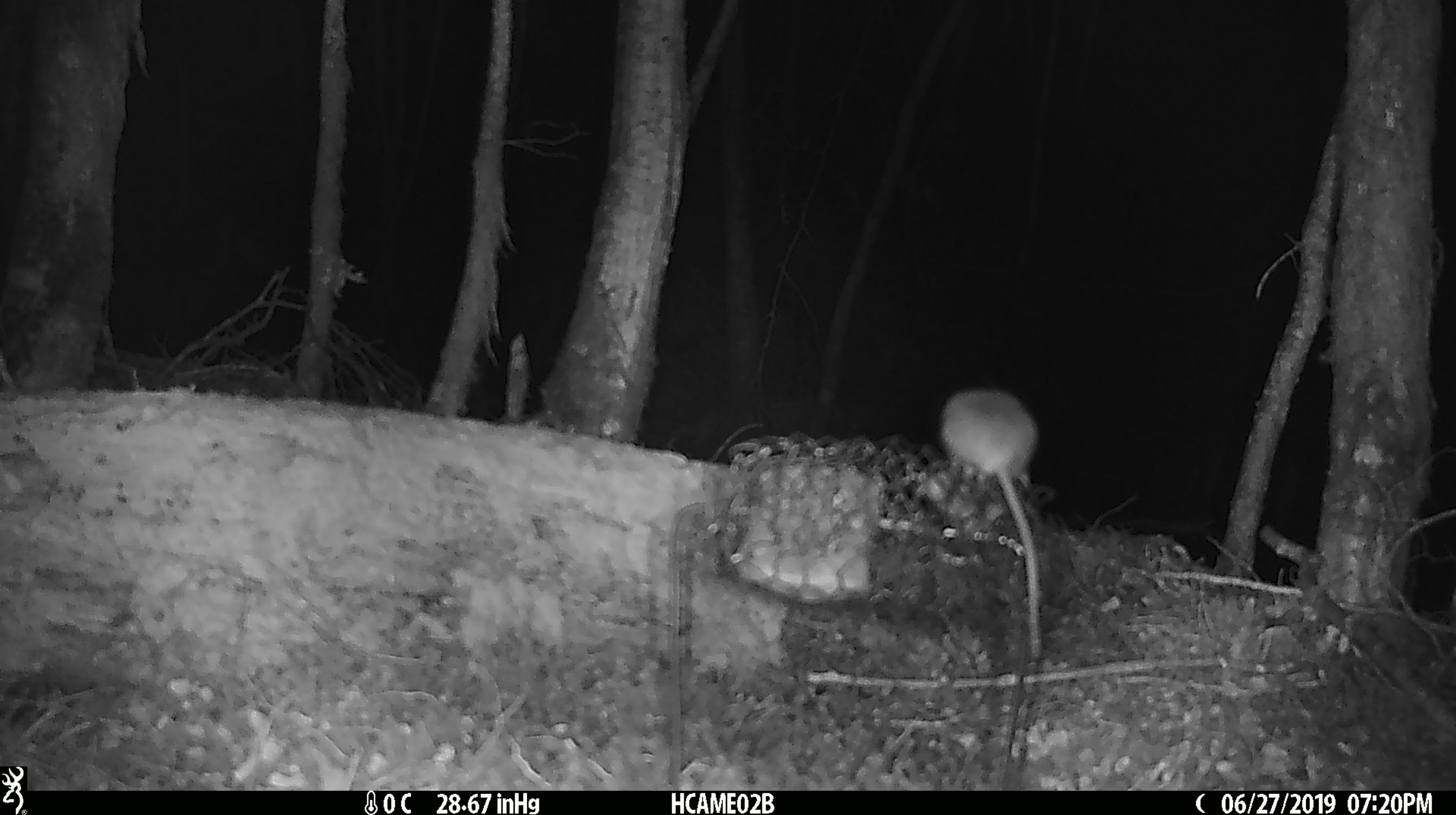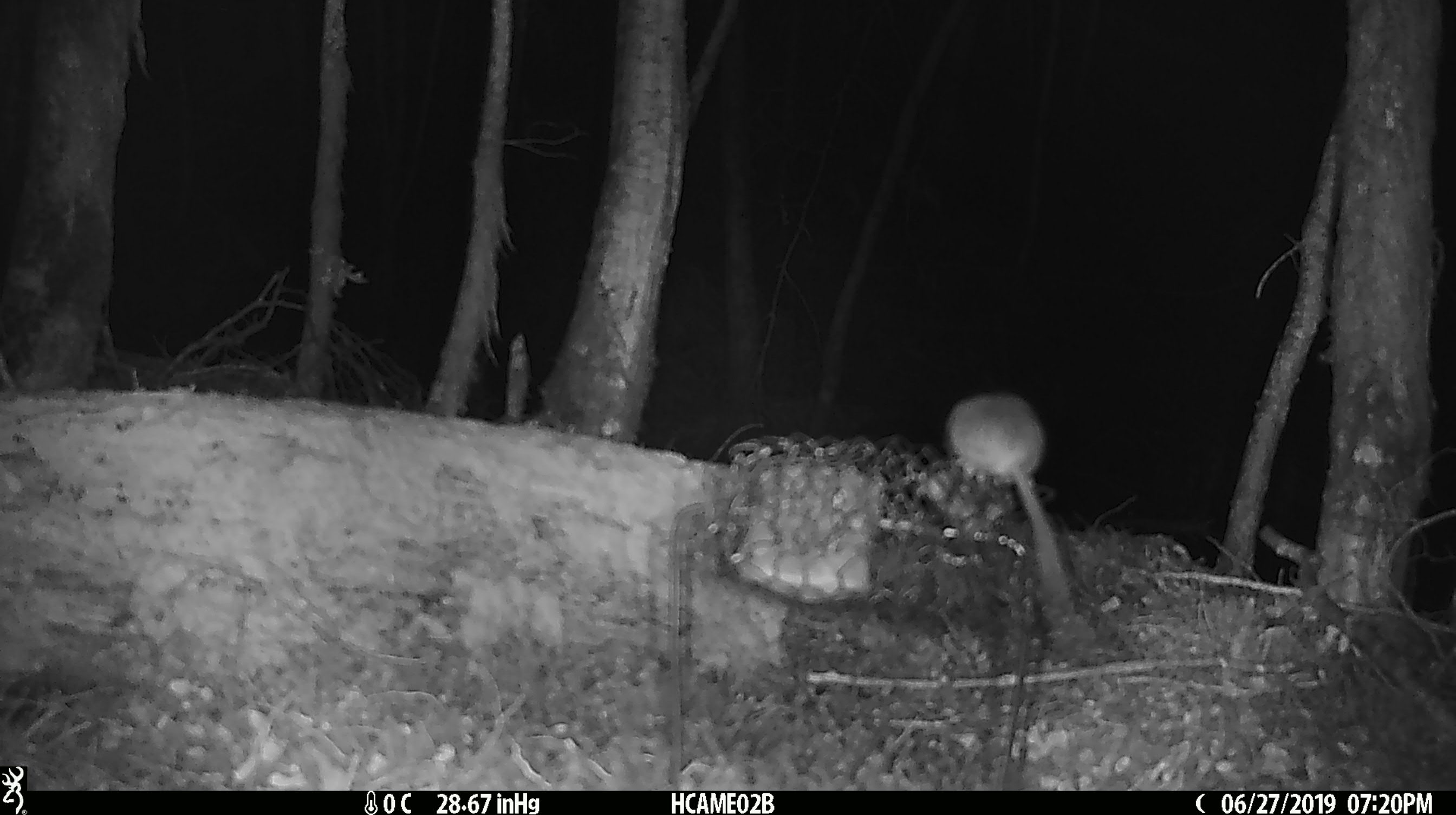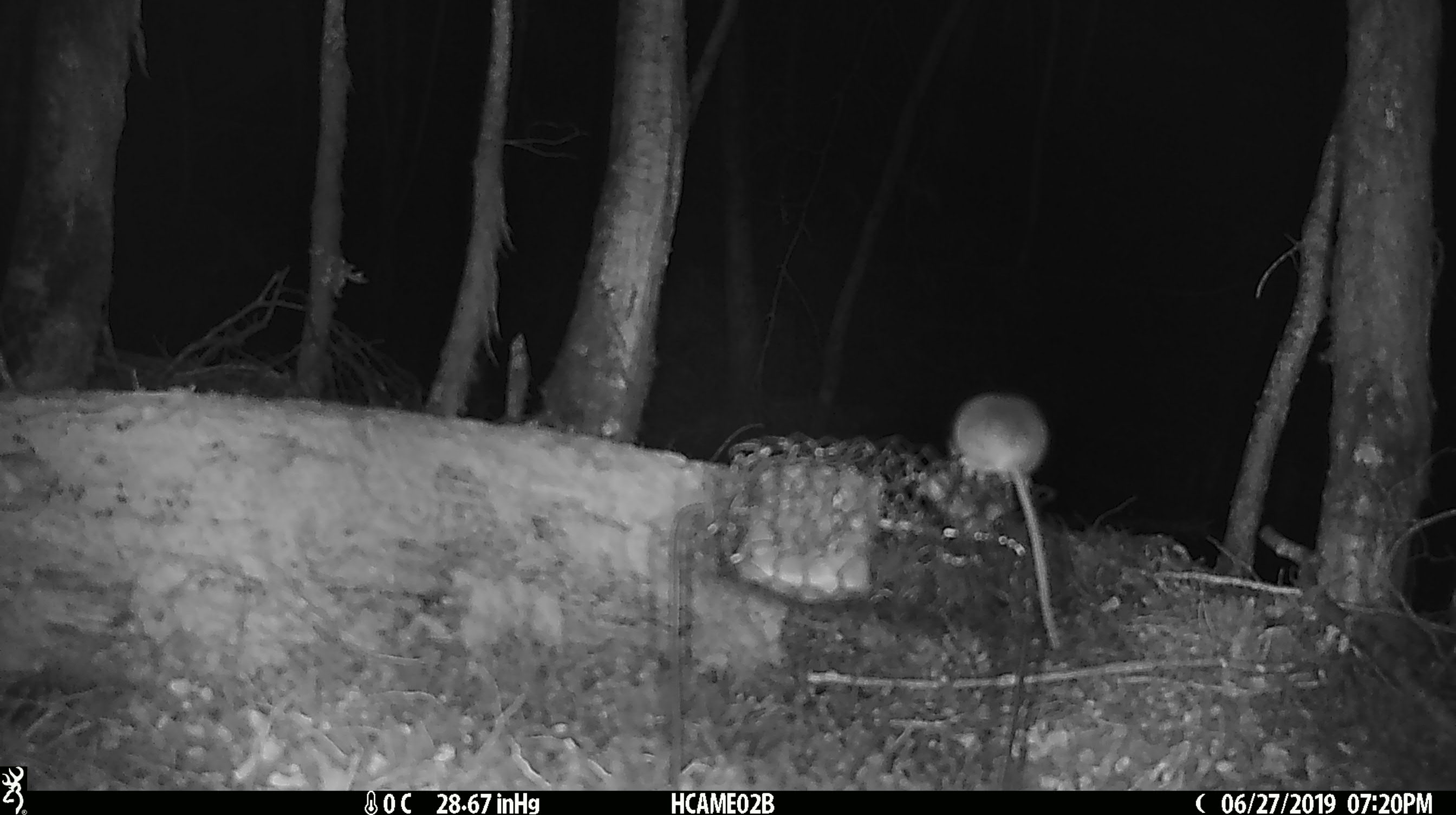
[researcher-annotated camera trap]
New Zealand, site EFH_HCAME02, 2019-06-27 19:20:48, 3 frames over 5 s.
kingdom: Animalia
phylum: Chordata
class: Mammalia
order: Rodentia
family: Muridae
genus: Mus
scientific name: Mus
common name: mouse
Mouse (Mus).